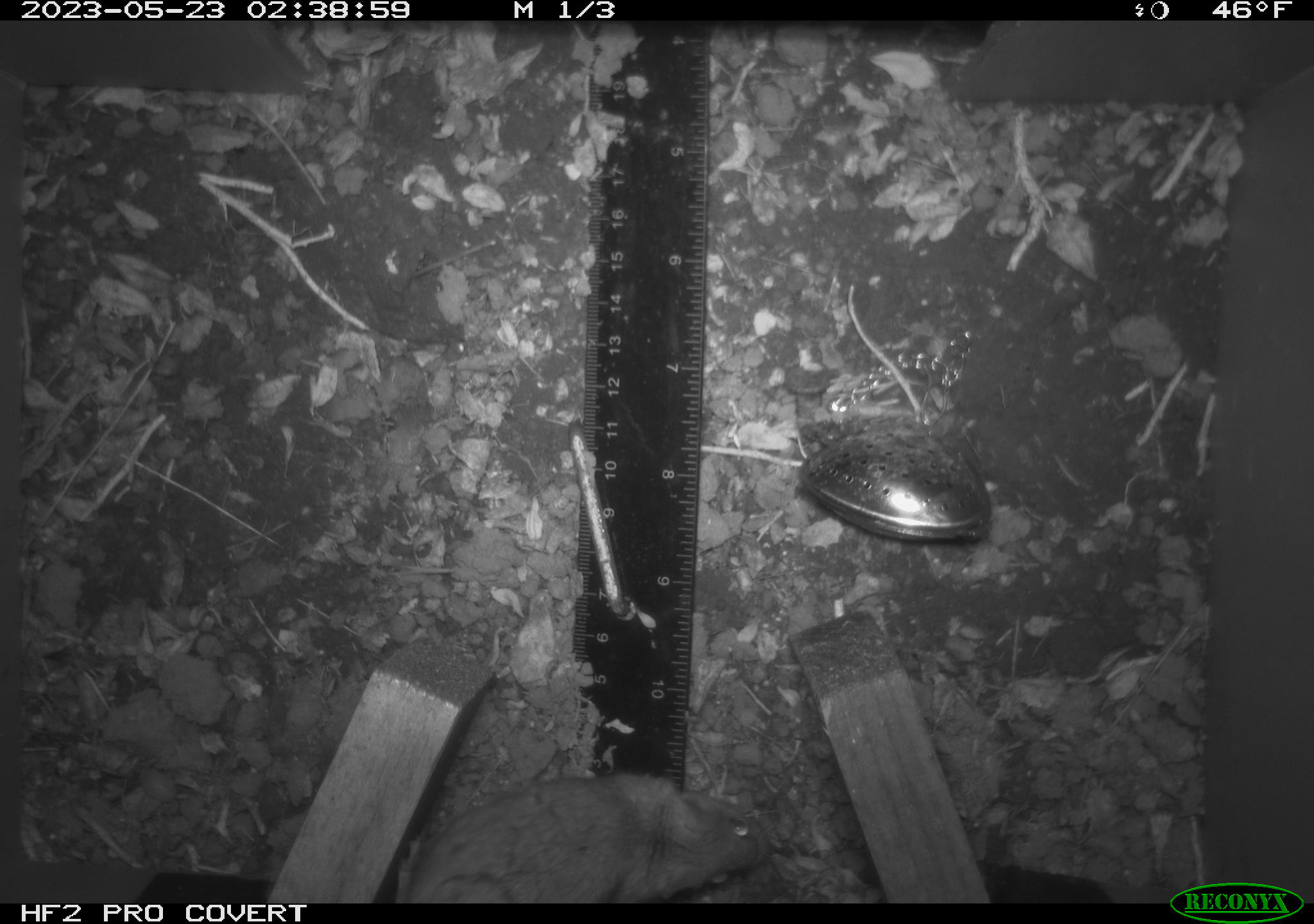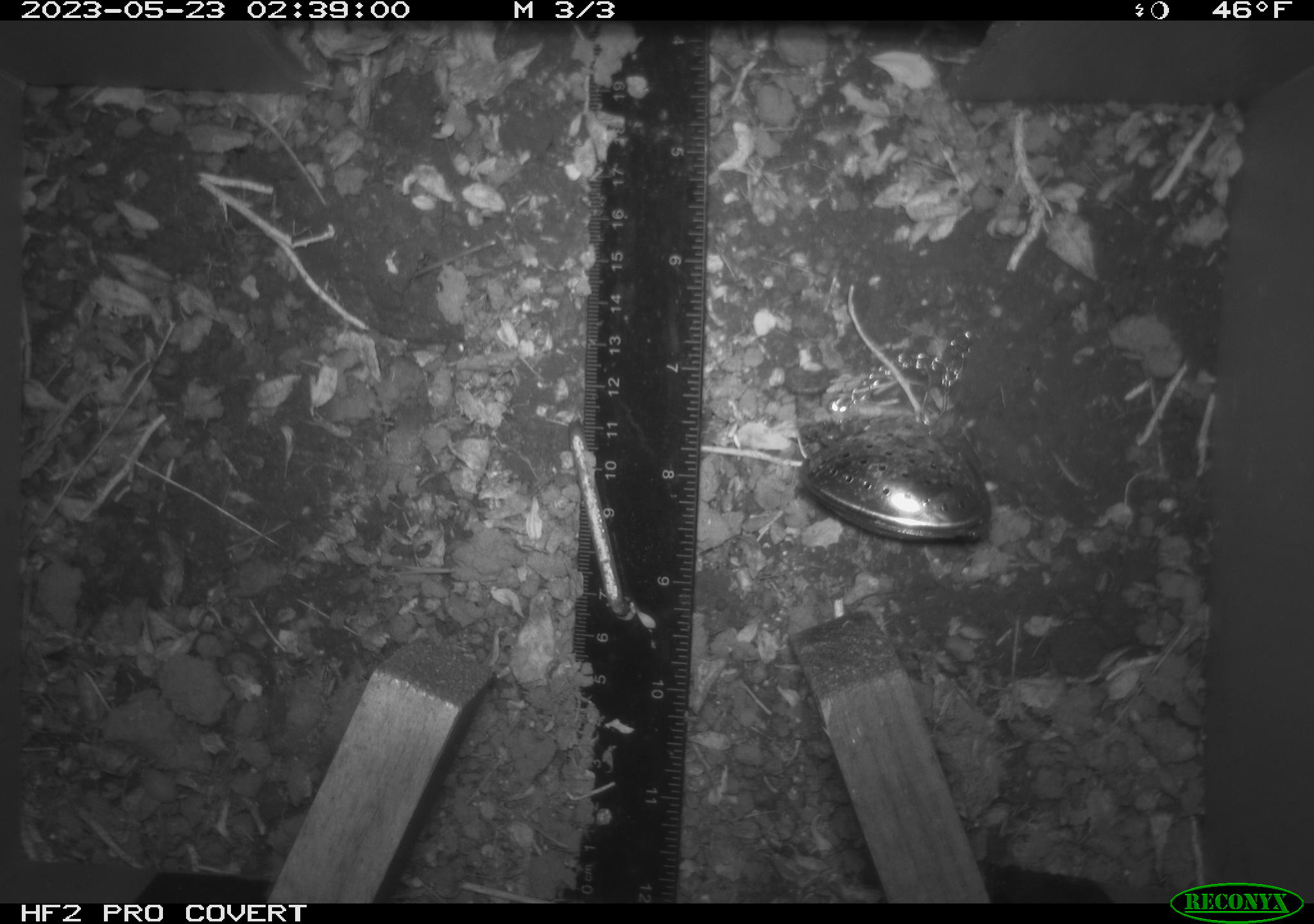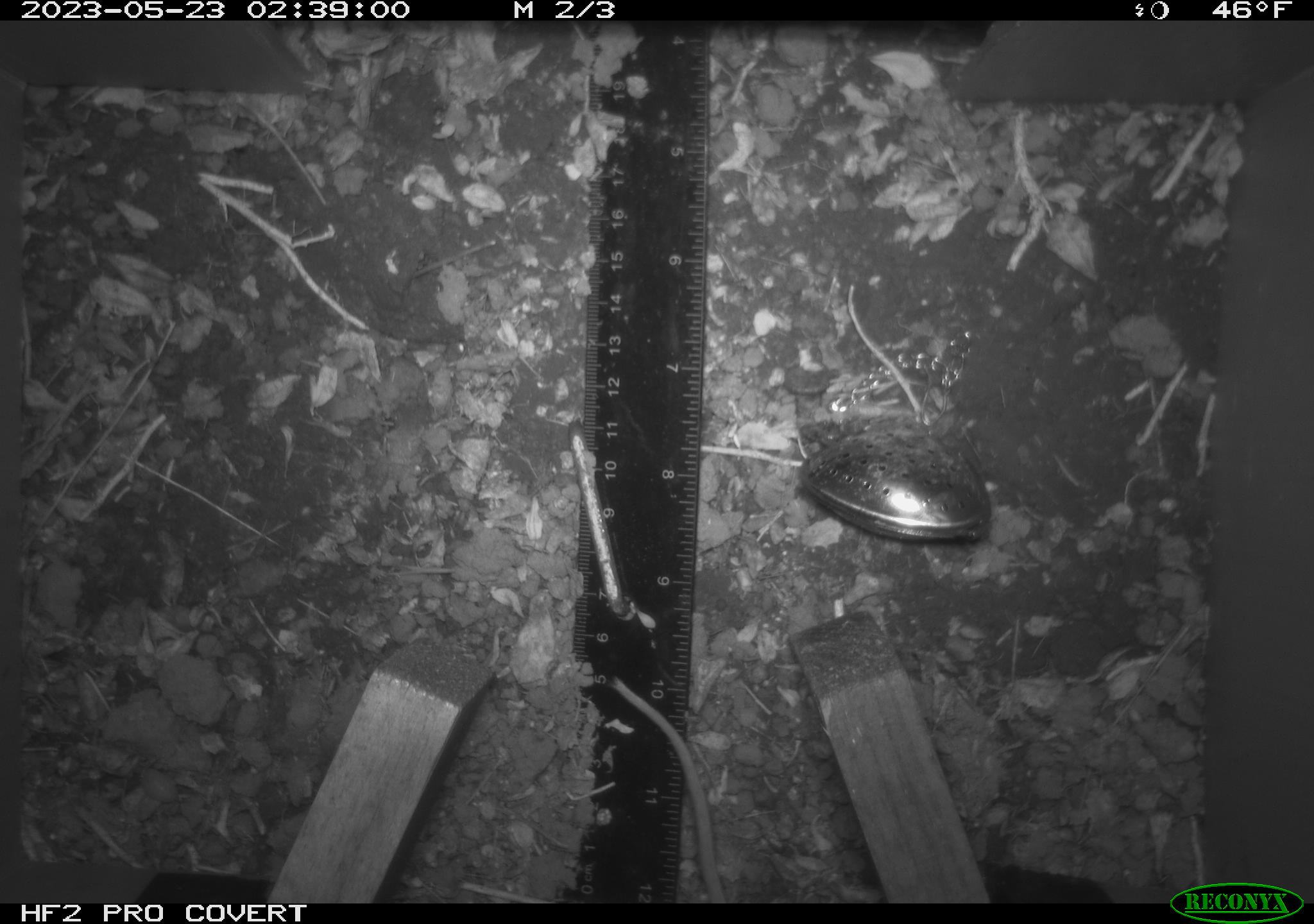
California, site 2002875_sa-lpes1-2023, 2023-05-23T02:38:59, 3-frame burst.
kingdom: Animalia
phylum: Chordata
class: Mammalia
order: Rodentia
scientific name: Rodentia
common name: mouse species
Mouse species (Rodentia).